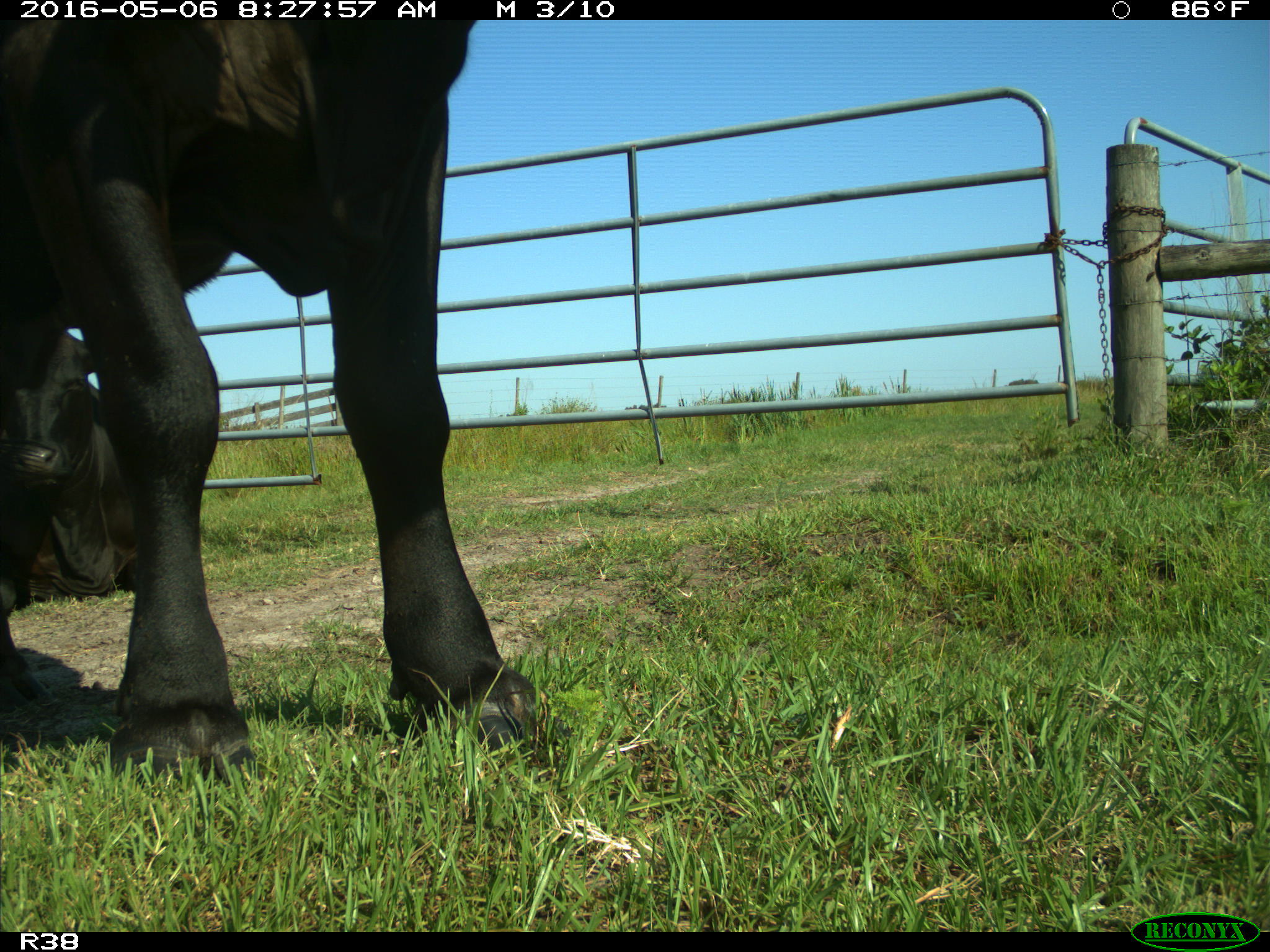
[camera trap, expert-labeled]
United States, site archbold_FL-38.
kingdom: Animalia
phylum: Chordata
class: Mammalia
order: Artiodactyla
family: Bovidae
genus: Bos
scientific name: Bos taurus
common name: domestic cow